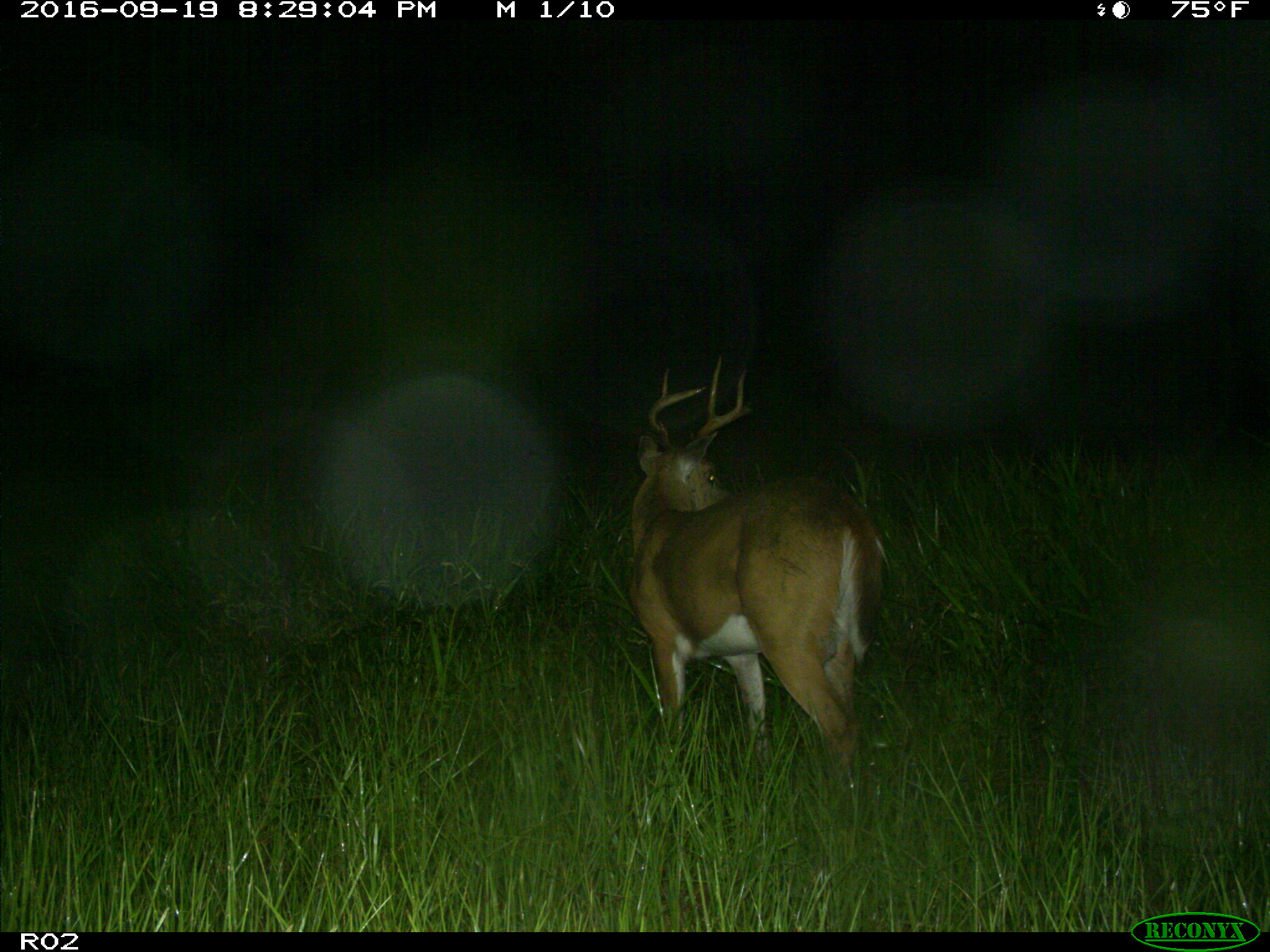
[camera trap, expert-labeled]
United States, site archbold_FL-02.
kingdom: Animalia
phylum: Chordata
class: Mammalia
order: Artiodactyla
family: Cervidae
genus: Odocoileus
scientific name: Odocoileus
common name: deer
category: unidentified deer